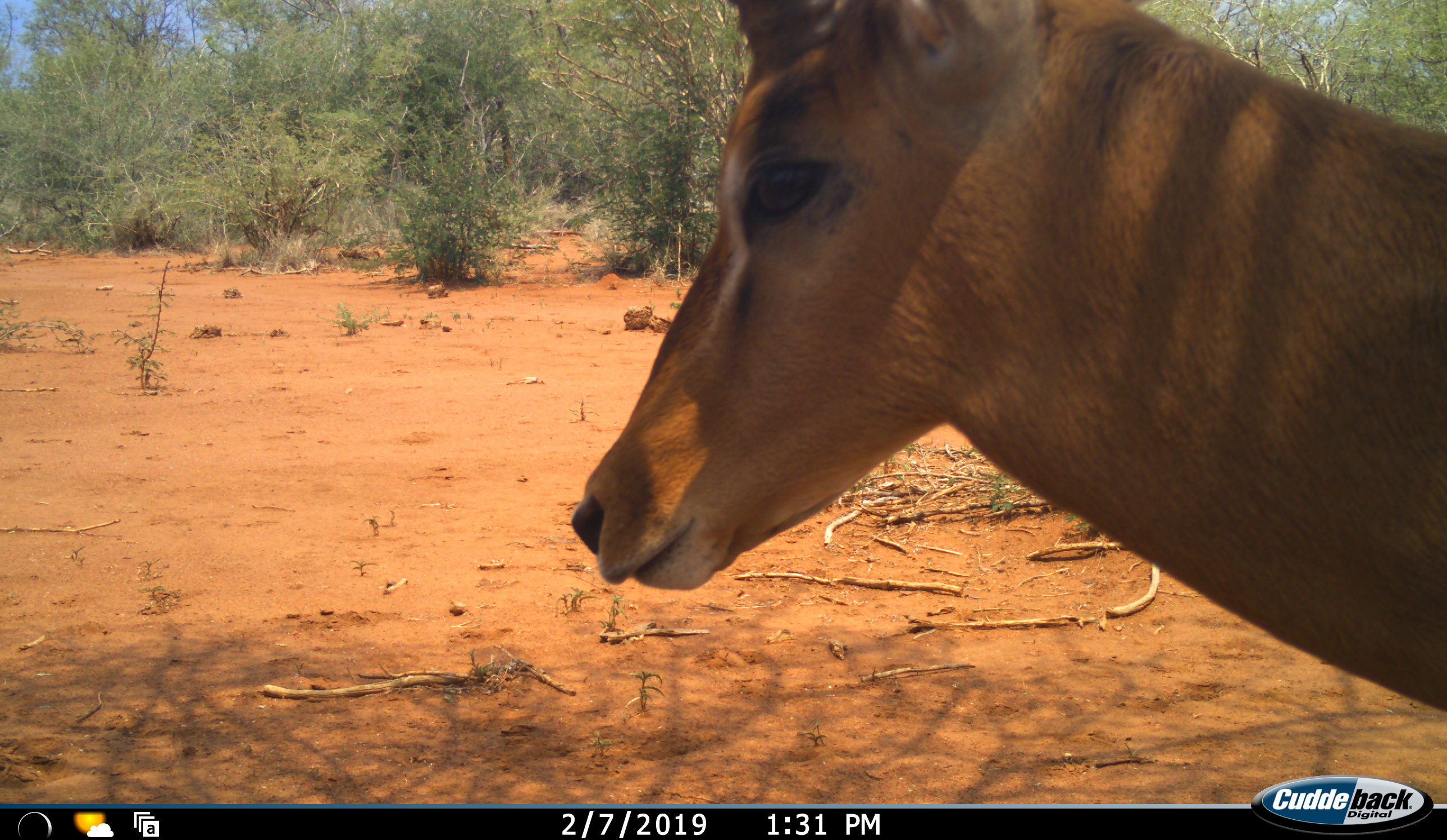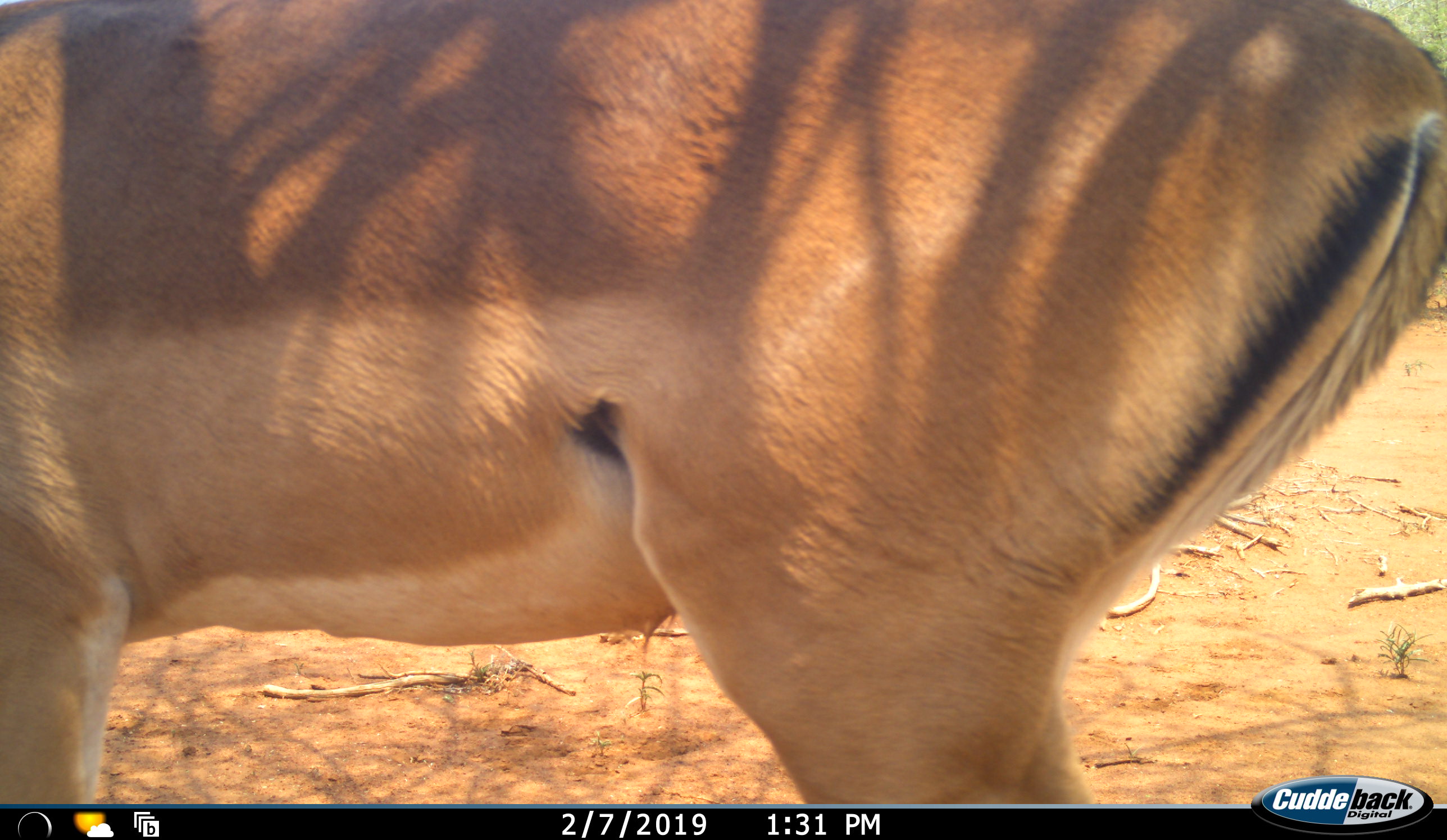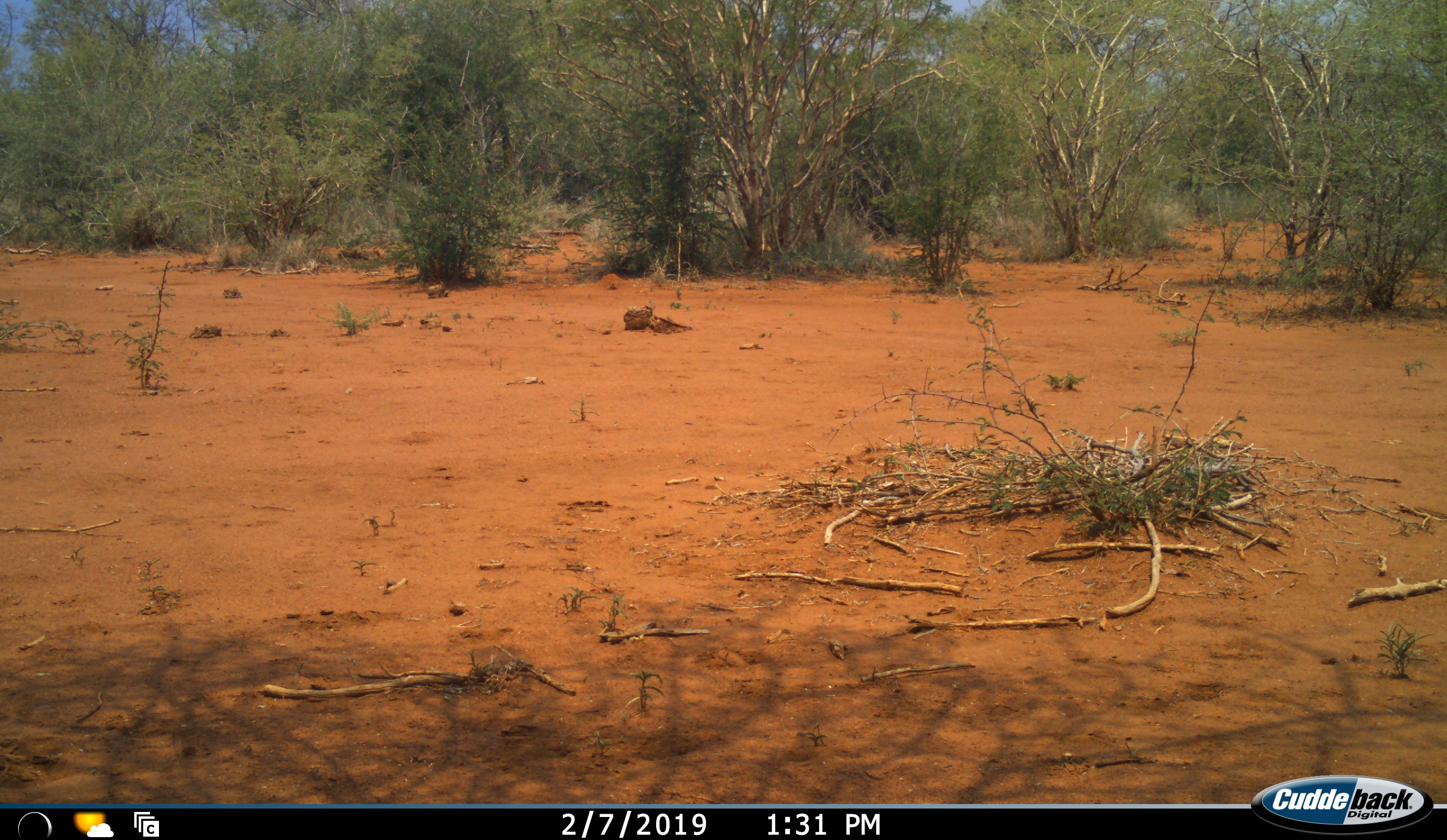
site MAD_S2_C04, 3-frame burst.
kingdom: Animalia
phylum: Chordata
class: Mammalia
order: Artiodactyla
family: Bovidae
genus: Aepyceros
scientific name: Aepyceros melampus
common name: impala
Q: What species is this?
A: Impala (Aepyceros melampus).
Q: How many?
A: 1.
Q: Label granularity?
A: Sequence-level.